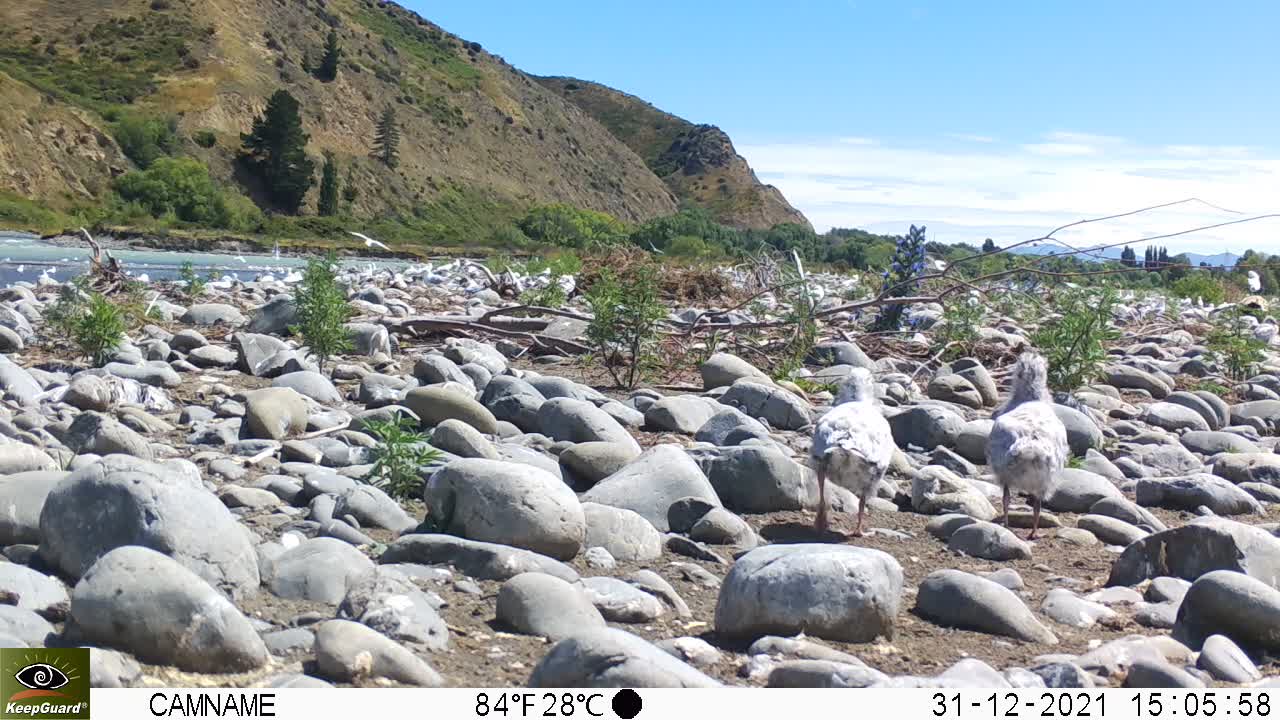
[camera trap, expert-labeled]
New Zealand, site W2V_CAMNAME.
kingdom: Animalia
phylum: Chordata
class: Aves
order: Charadriiformes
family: Laridae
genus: Chroicocephalus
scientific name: Chroicocephalus bulleri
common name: black-billed gull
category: black billed gull